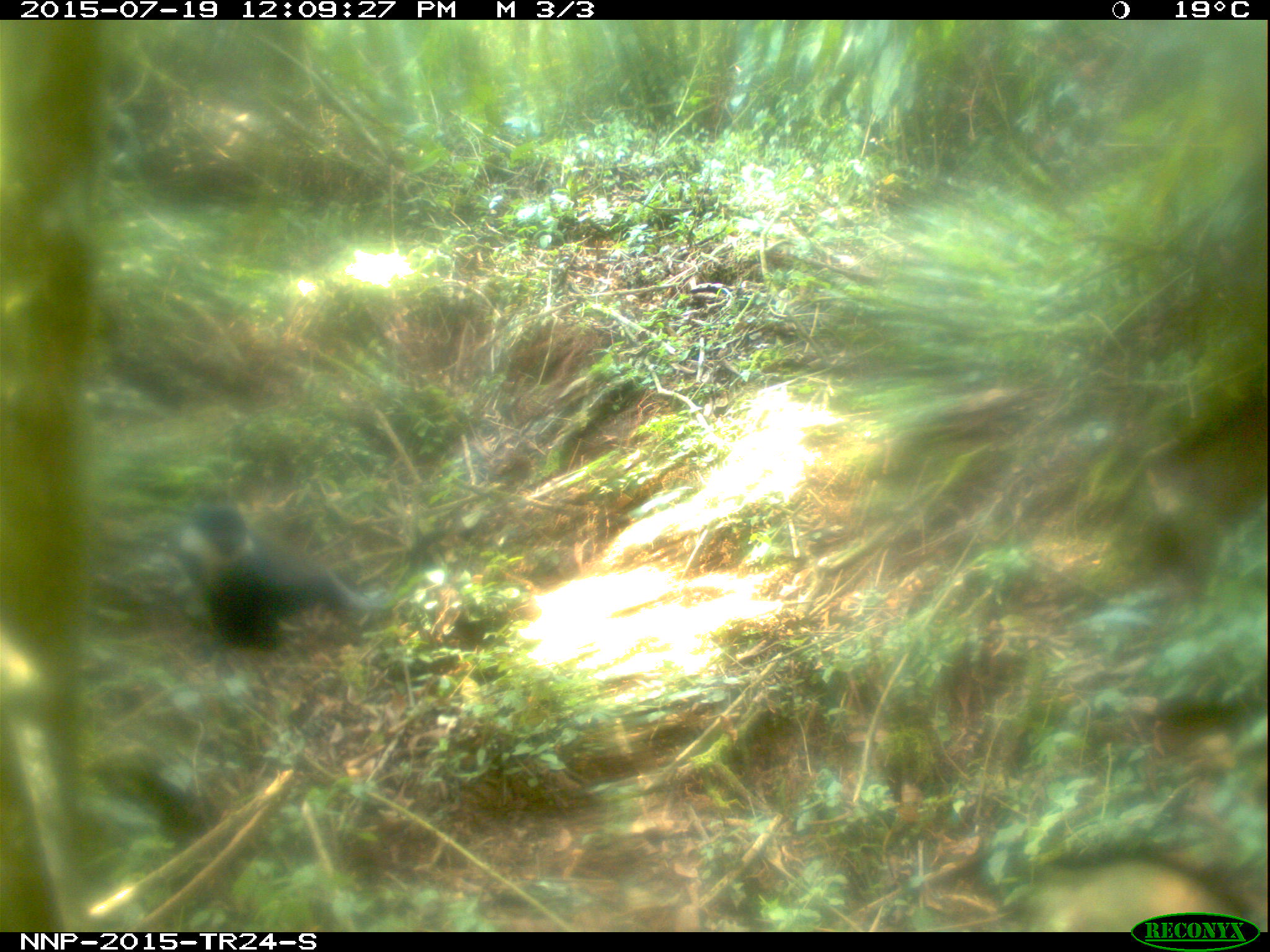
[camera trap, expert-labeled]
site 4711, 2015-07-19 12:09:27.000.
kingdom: Animalia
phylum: Chordata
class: Mammalia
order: Primates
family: Cercopithecidae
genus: Allochrocebus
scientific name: Allochrocebus lhoesti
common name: l'hoest's monkey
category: cercopithecus lhoesti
Cercopithecus lhoesti (l'hoest's monkey) (Allochrocebus lhoesti), count 1.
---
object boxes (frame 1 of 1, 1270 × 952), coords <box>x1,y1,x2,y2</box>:
cercopithecus lhoesti: <box>166,499,394,653</box>